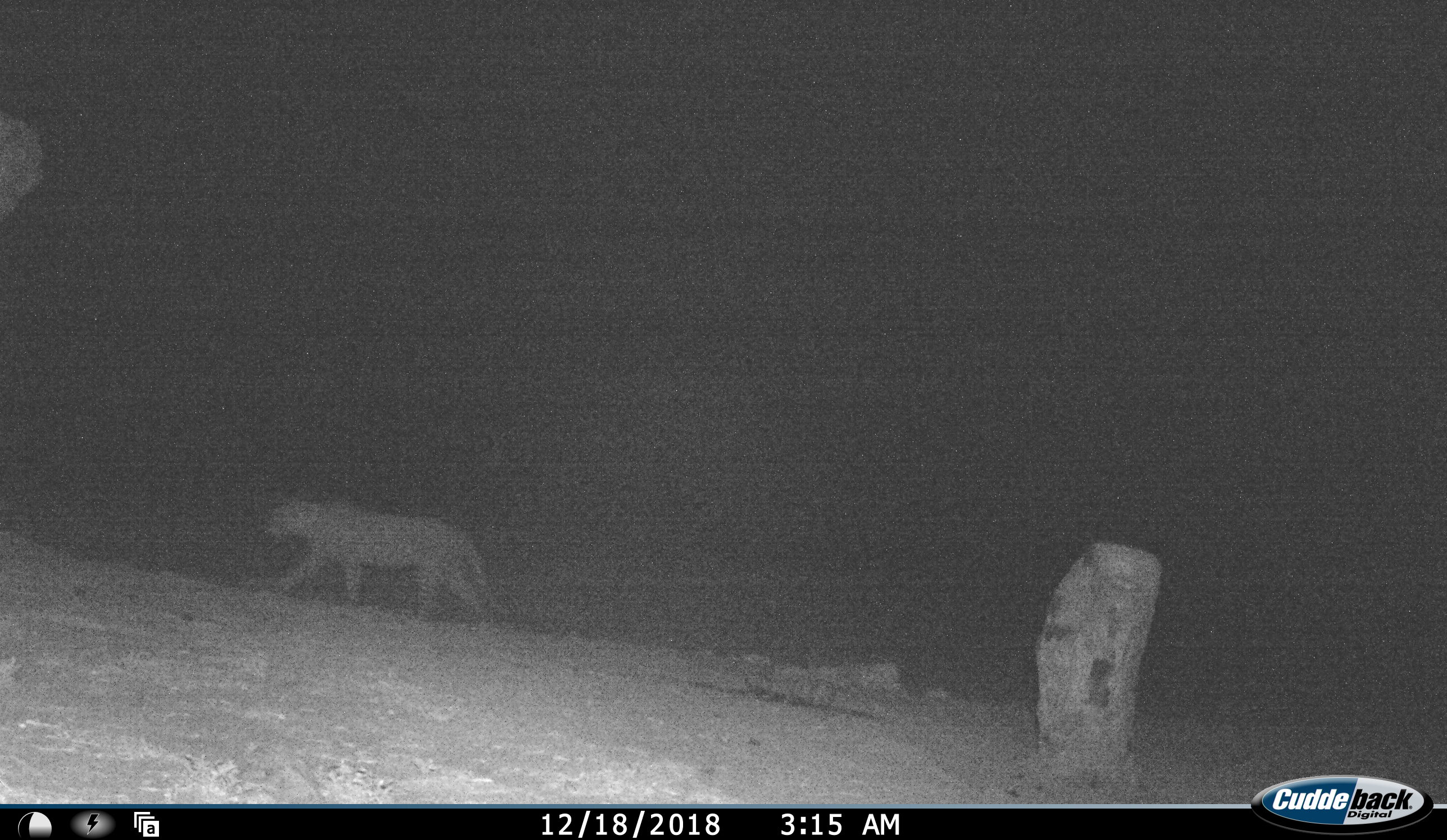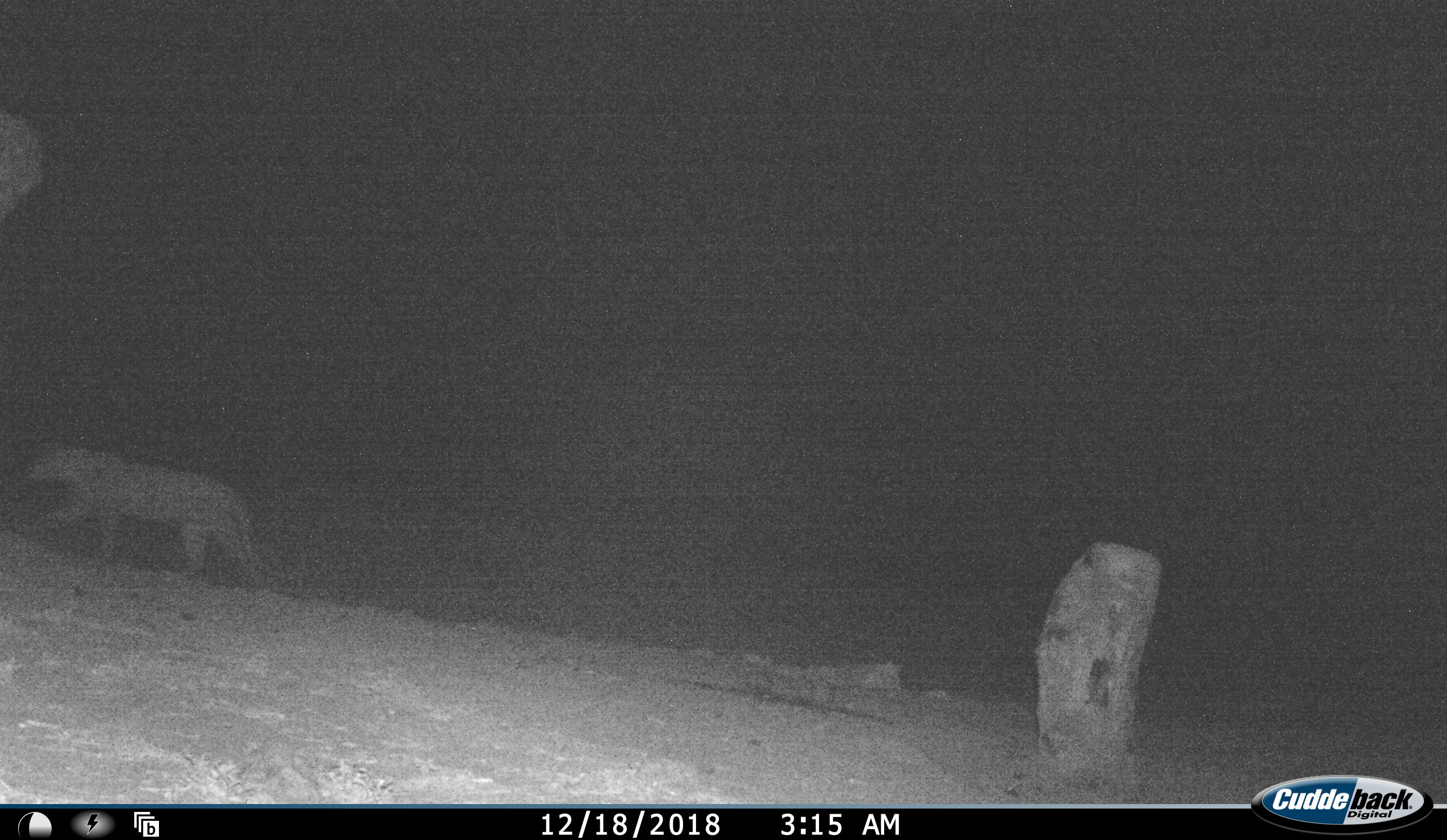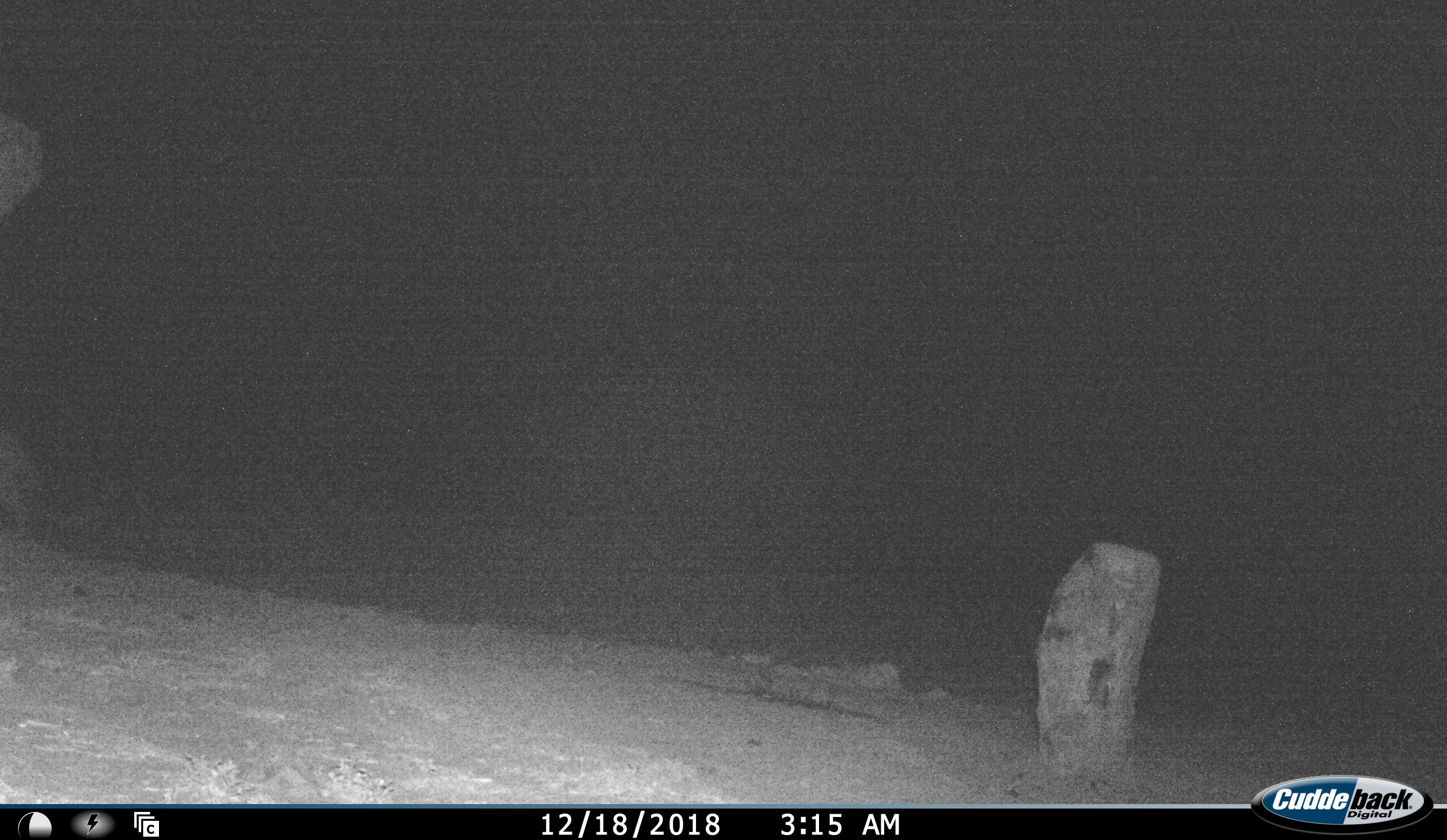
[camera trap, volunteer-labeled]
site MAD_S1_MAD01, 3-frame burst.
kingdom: Animalia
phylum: Chordata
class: Mammalia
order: Carnivora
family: Felidae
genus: Panthera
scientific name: Panthera pardus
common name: leopard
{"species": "leopard (Panthera pardus)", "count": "1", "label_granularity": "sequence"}